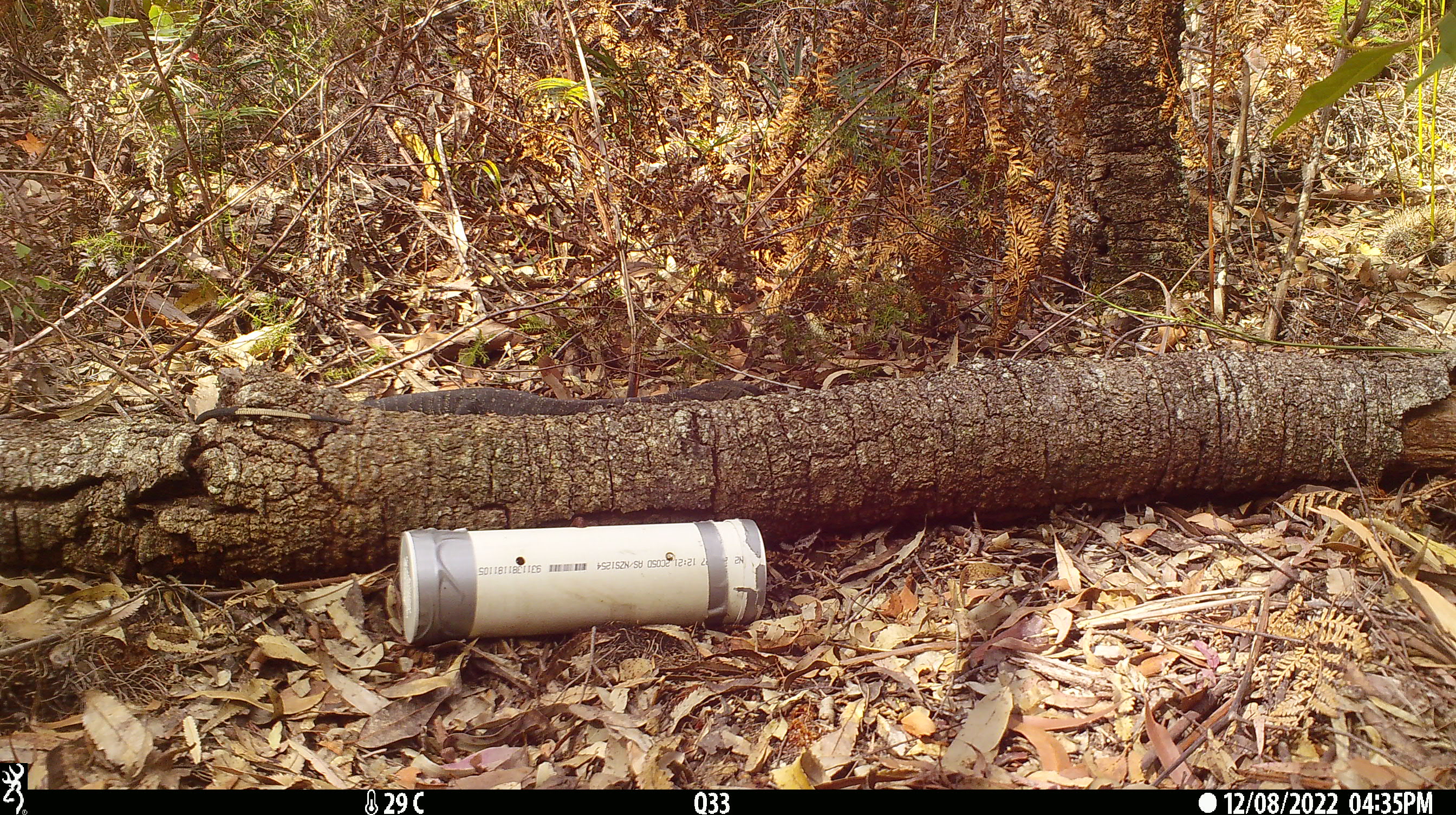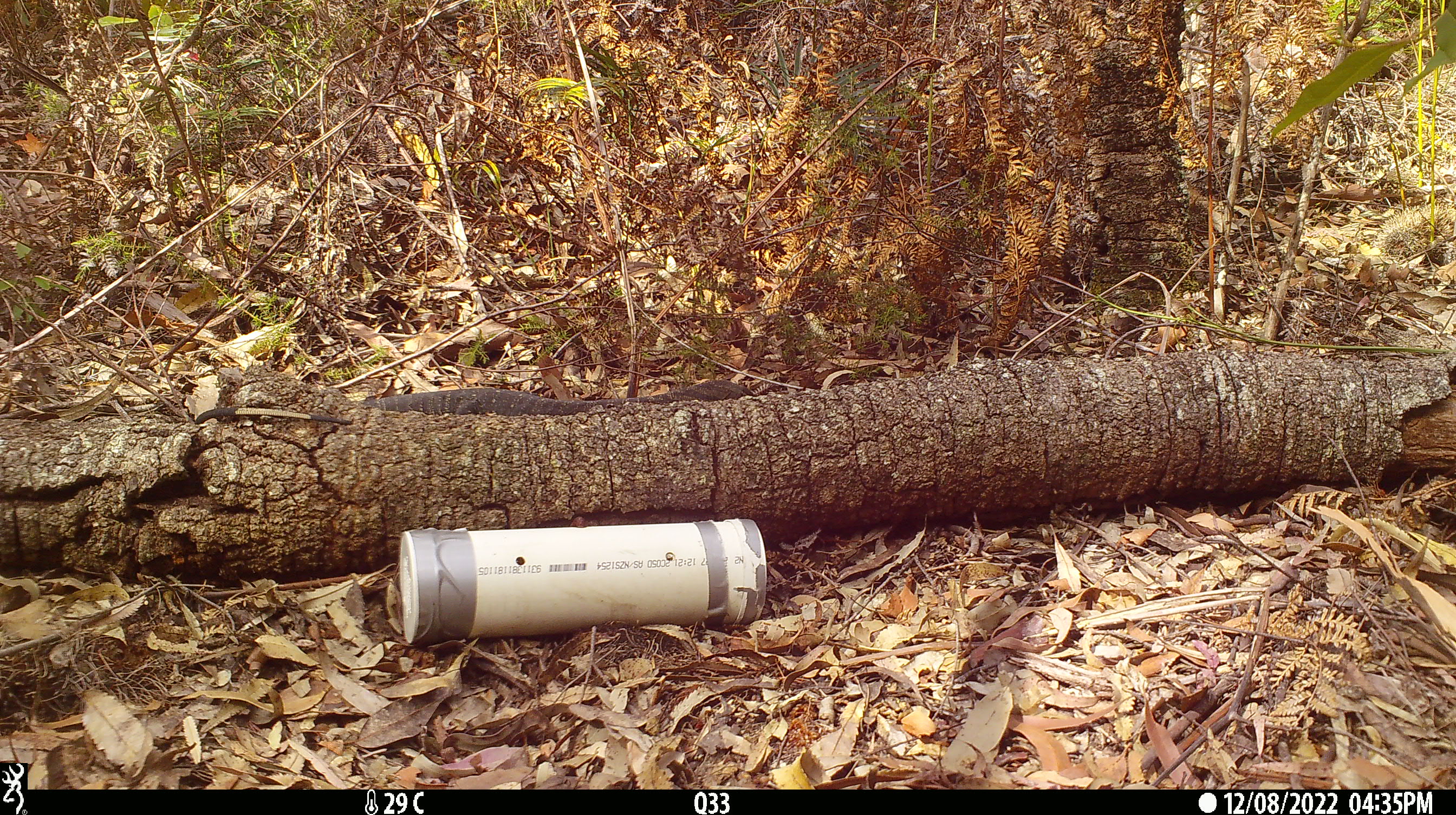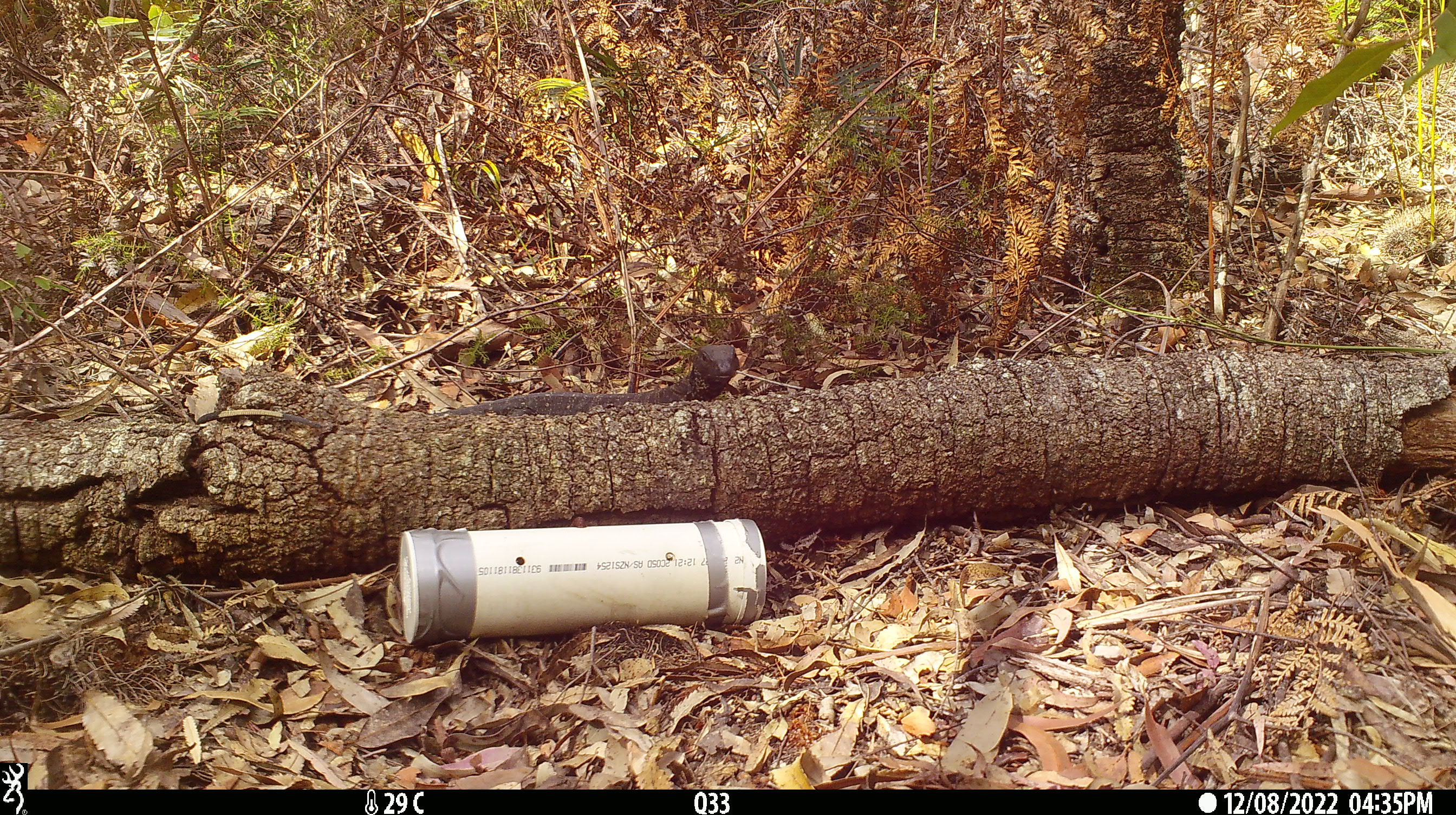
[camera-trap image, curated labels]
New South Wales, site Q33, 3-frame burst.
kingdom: Animalia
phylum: Chordata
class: Reptilia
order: Squamata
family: Varanidae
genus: Varanus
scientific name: Varanus varius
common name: lace monitor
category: goanna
Goanna (lace monitor) (Varanus varius).